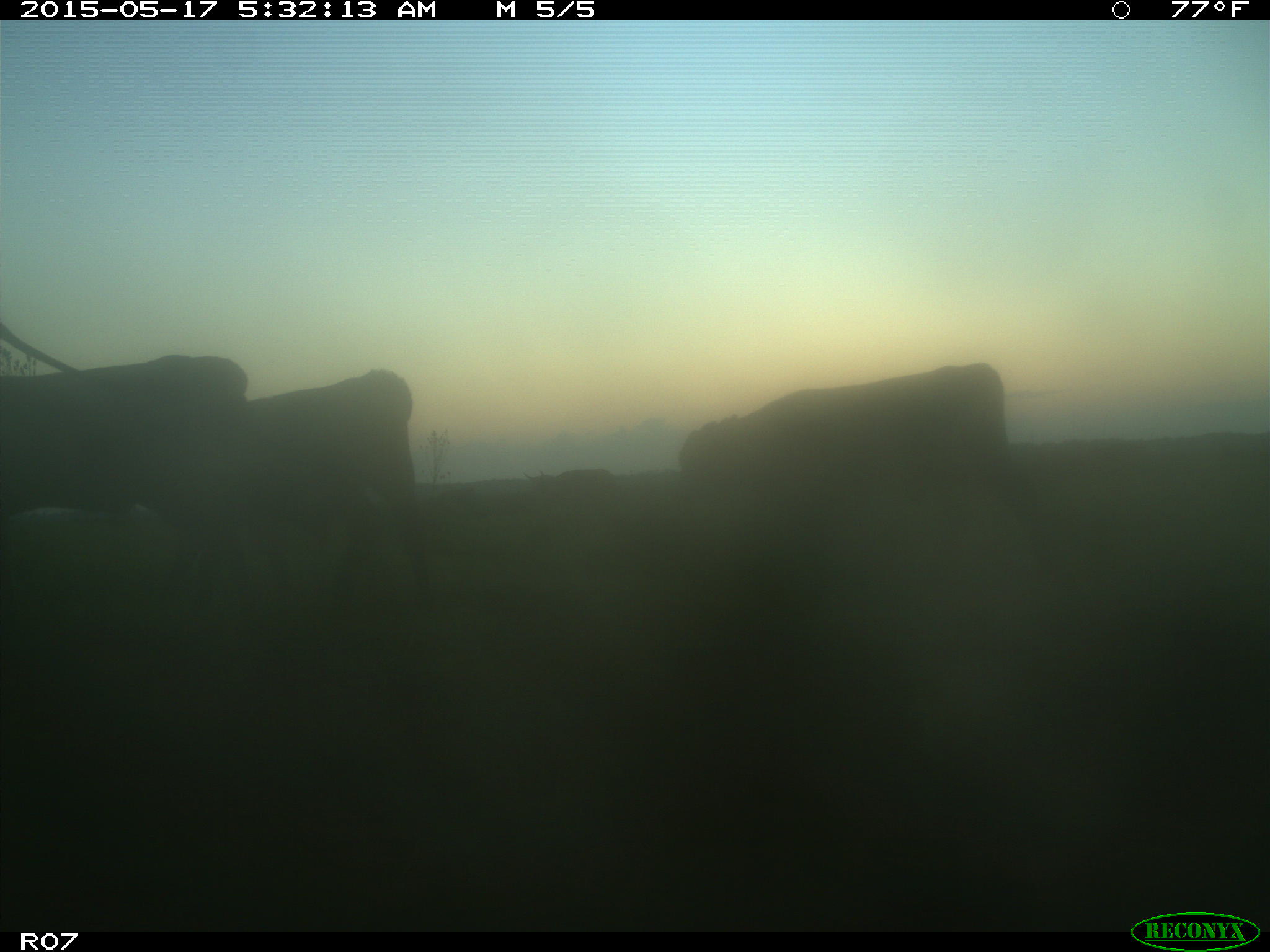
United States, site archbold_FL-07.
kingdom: Animalia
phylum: Chordata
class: Mammalia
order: Artiodactyla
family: Bovidae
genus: Bos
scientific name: Bos taurus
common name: domestic cow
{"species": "Bos taurus (domestic cow)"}